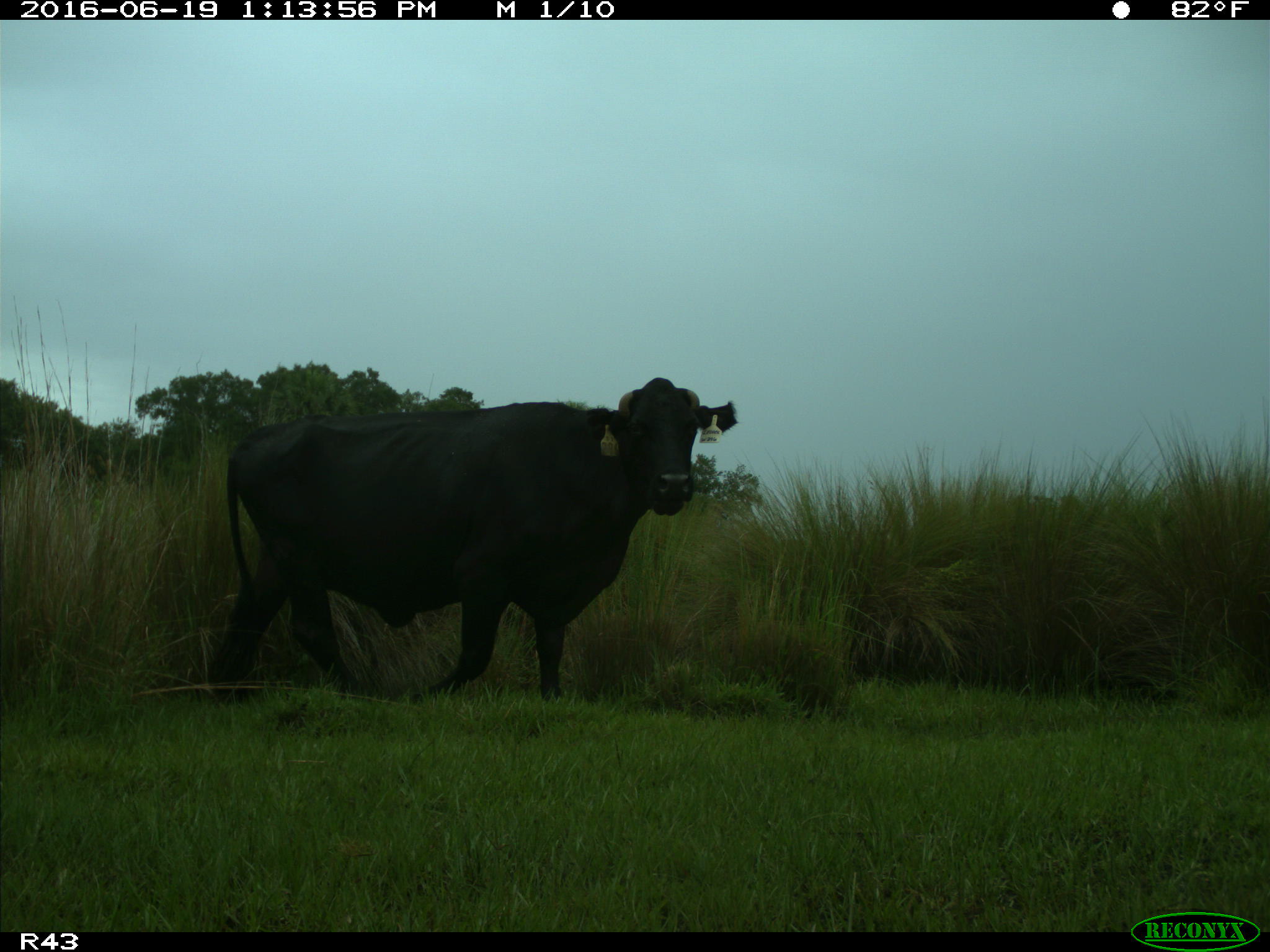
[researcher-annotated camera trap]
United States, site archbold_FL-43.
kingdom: Animalia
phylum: Chordata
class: Mammalia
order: Artiodactyla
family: Bovidae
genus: Bos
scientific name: Bos taurus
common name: domestic cow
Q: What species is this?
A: Bos taurus (domestic cow).